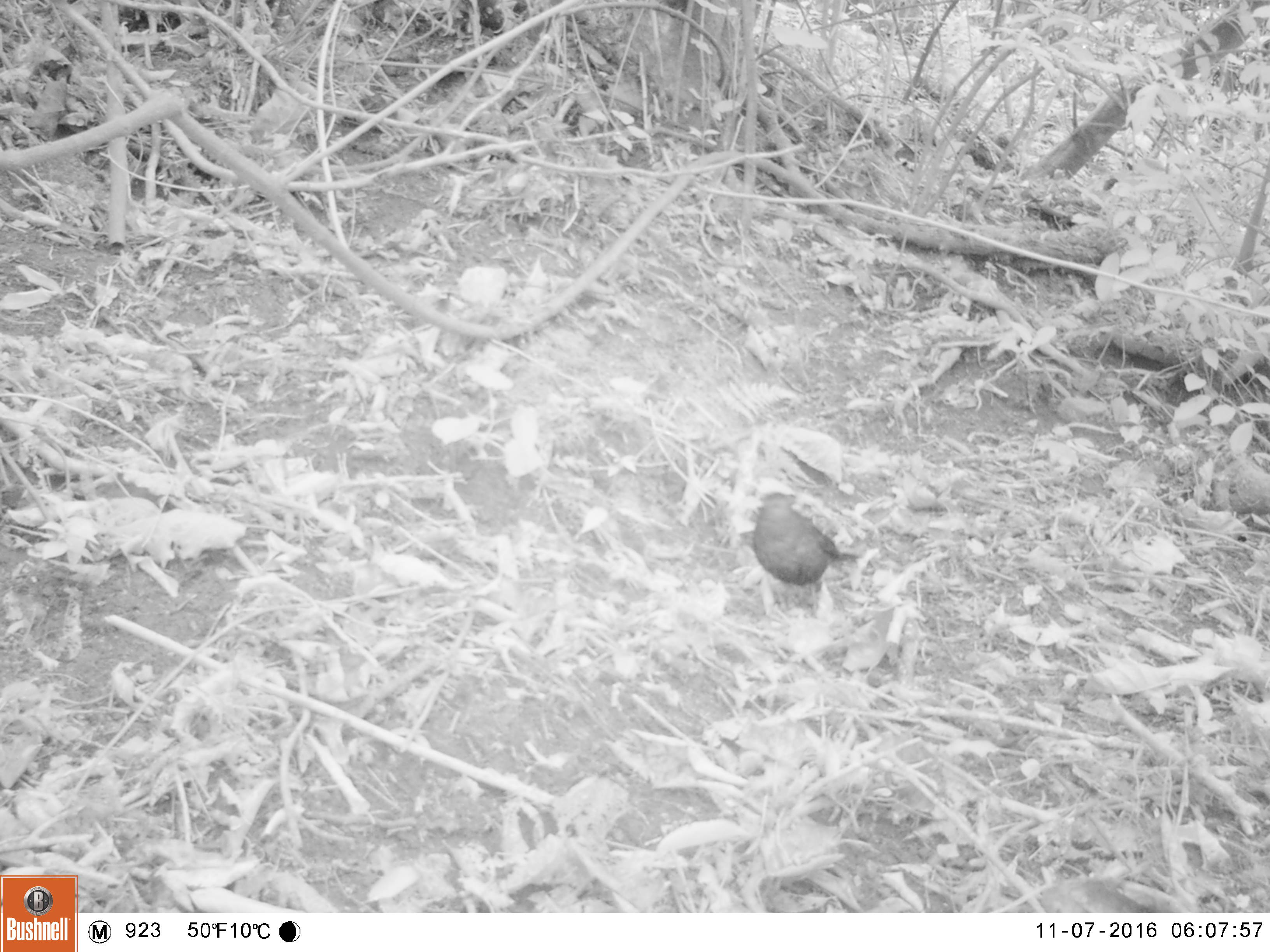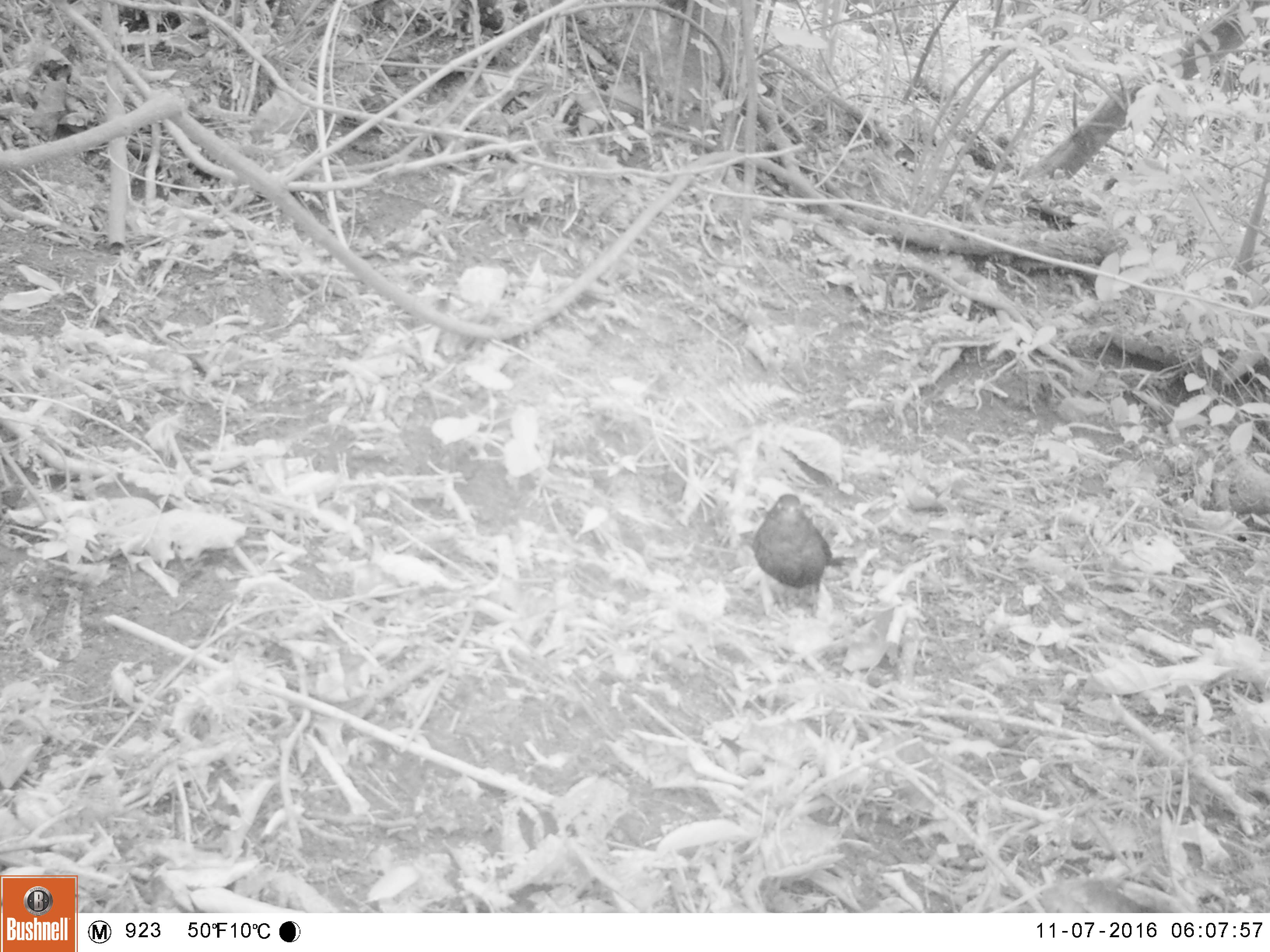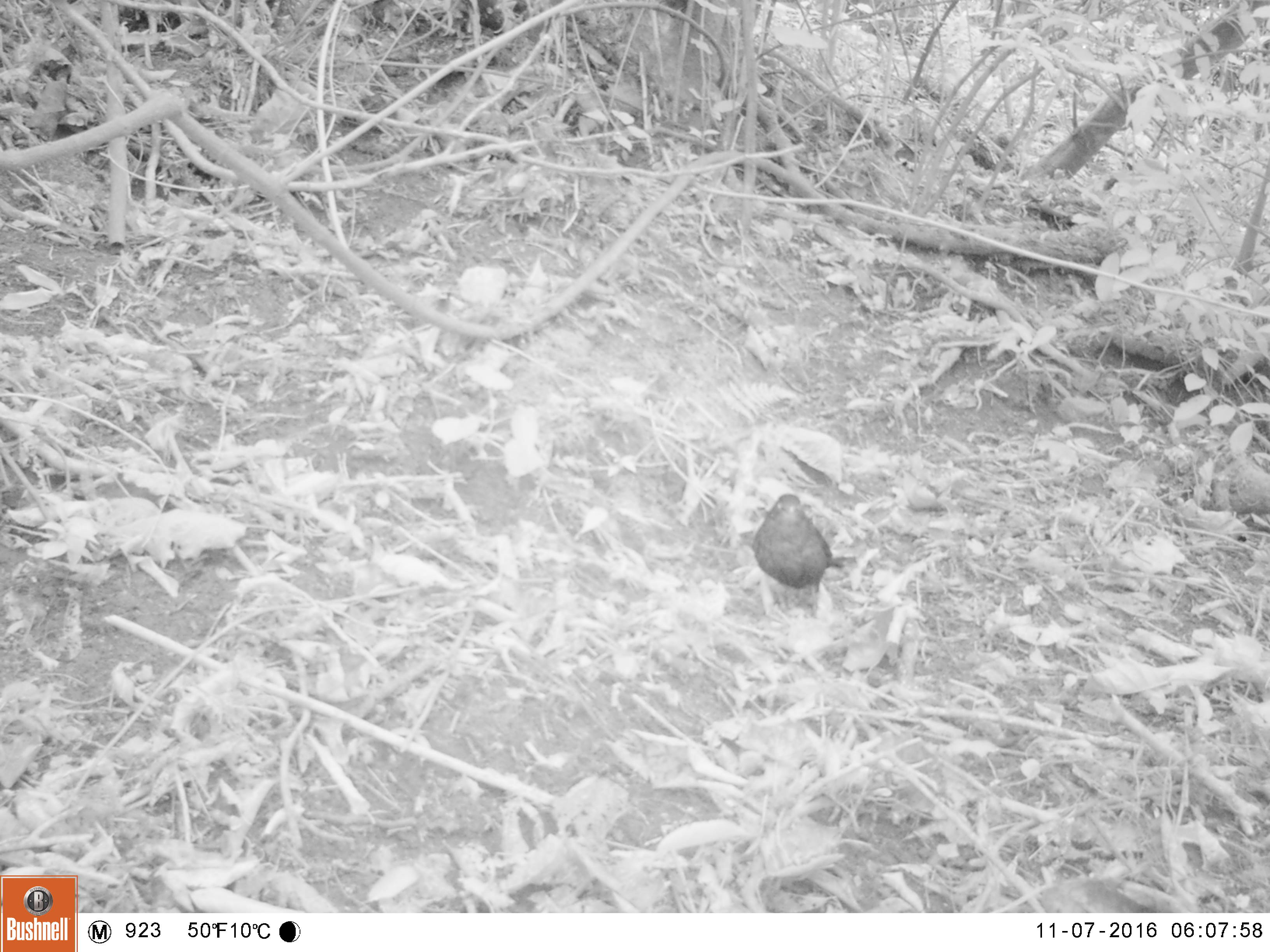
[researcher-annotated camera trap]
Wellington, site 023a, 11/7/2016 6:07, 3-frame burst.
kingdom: Animalia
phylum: Chordata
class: Aves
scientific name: Aves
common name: bird